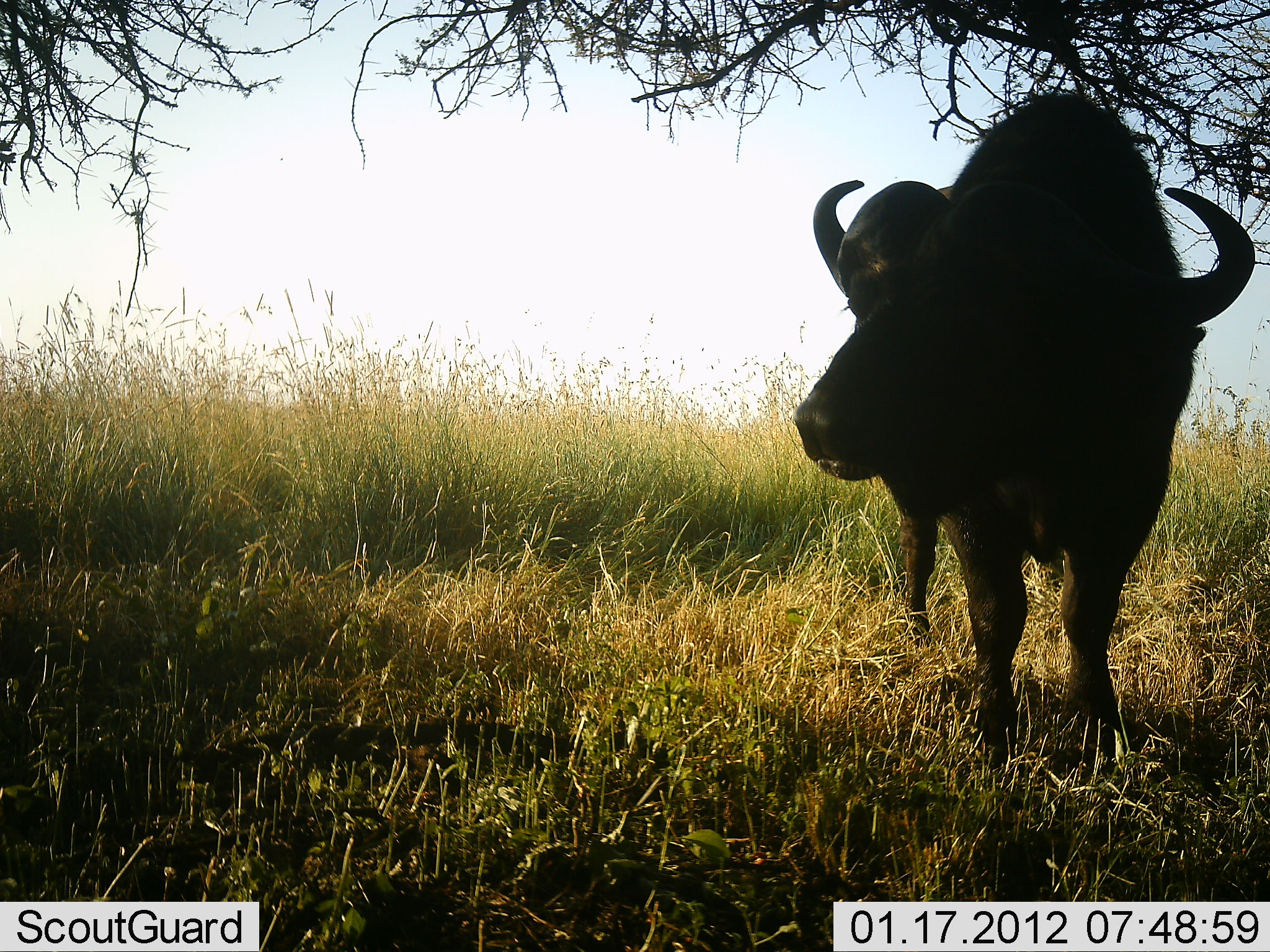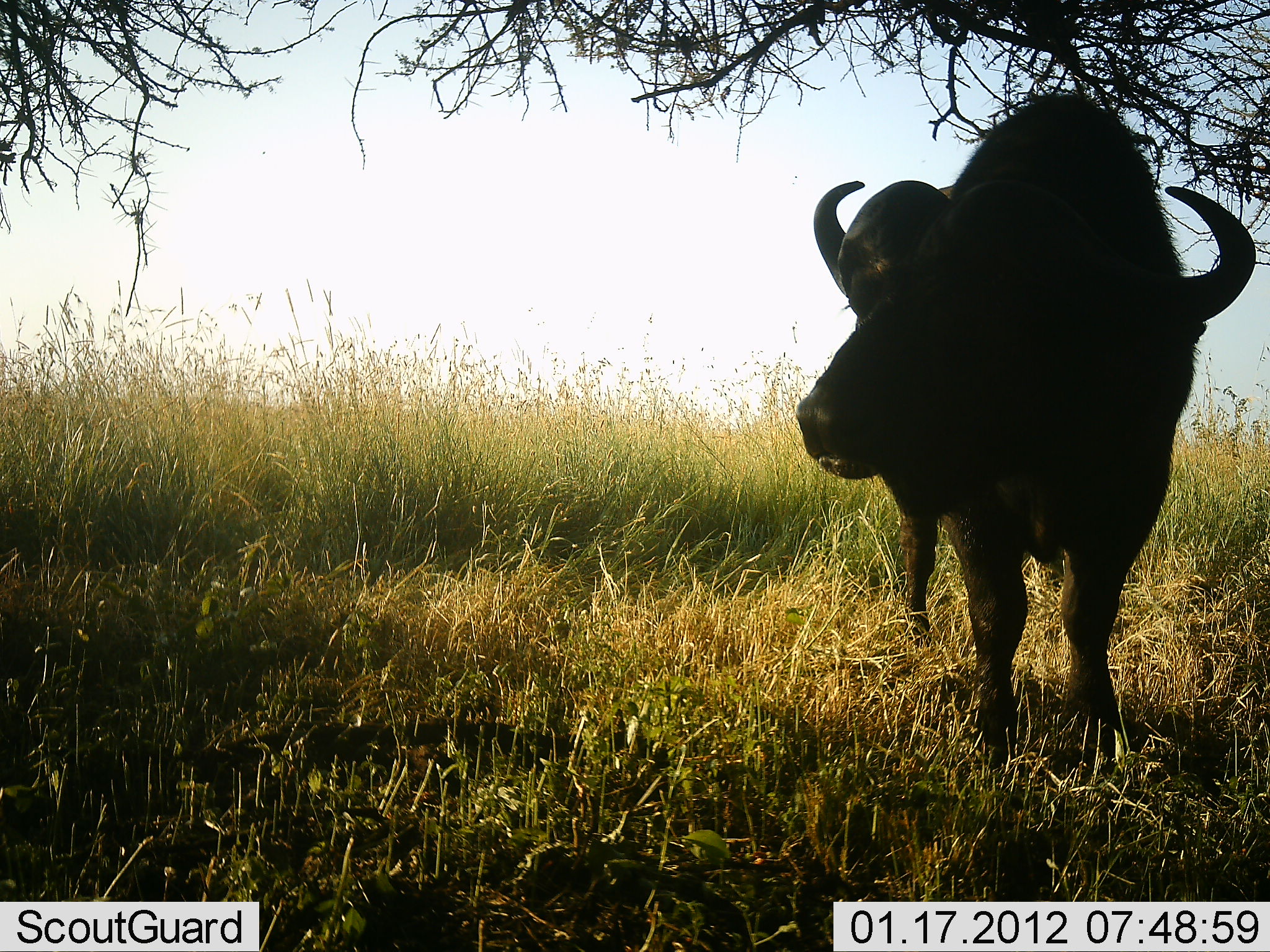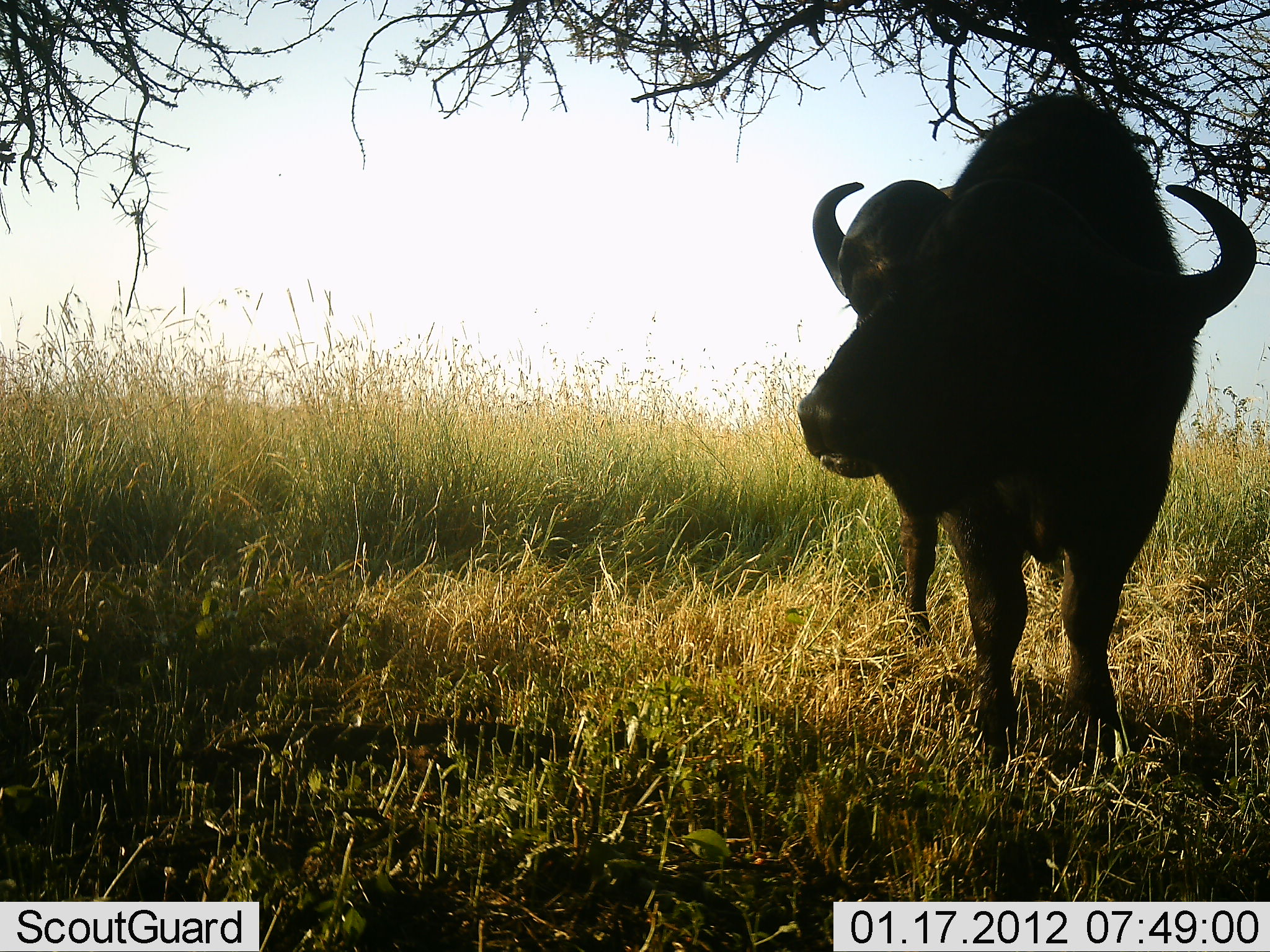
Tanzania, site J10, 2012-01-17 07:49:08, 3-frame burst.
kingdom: Animalia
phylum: Chordata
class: Mammalia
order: Artiodactyla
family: Bovidae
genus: Syncerus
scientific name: Syncerus caffer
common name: cape buffalo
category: buffalo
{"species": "buffalo (cape buffalo) (Syncerus caffer)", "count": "1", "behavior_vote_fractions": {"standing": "94%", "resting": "6%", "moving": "0%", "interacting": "0%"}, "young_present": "0%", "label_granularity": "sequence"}